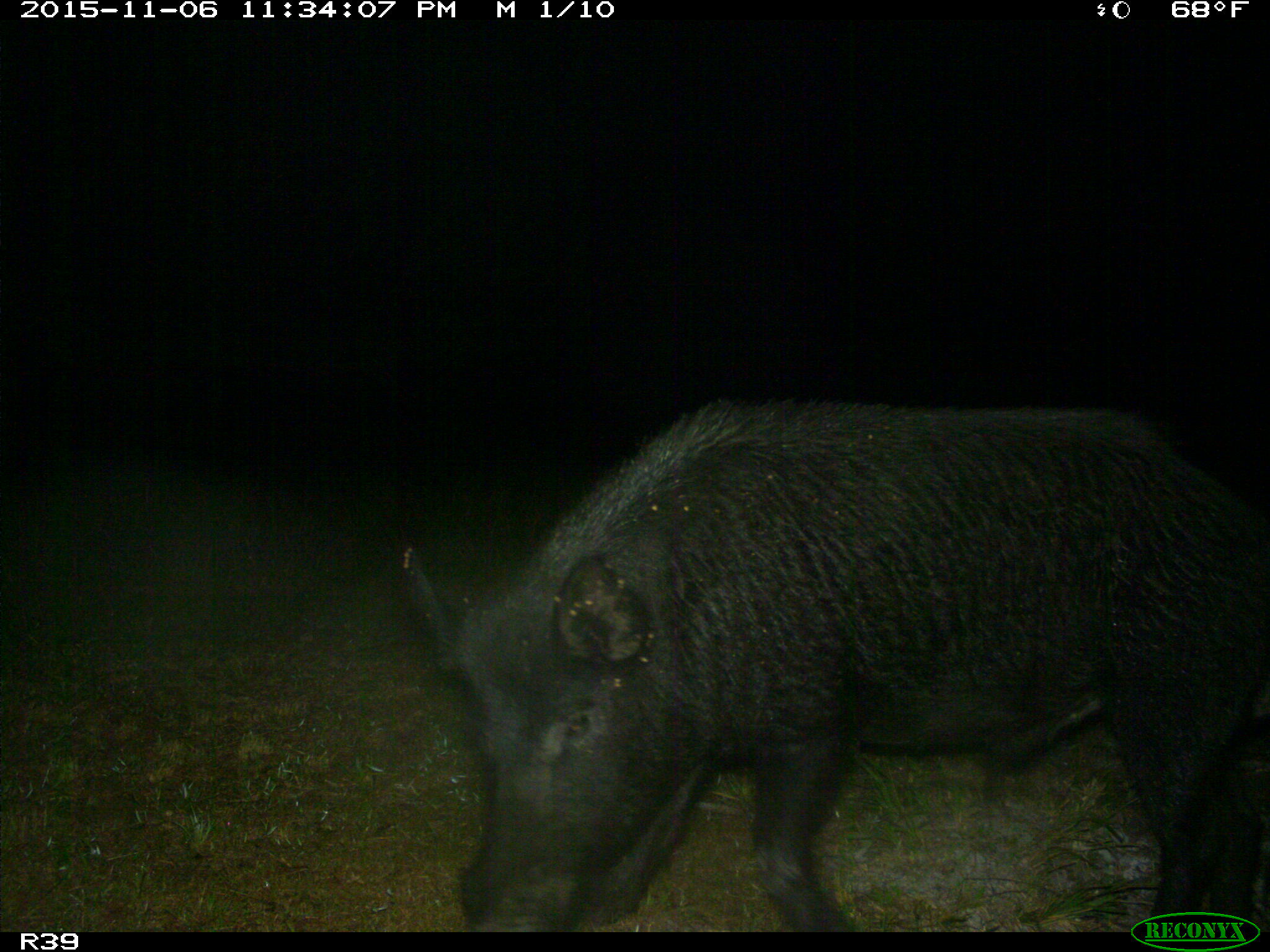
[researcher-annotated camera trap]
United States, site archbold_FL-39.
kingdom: Animalia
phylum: Chordata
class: Mammalia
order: Artiodactyla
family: Suidae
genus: Sus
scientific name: Sus scrofa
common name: wild boar